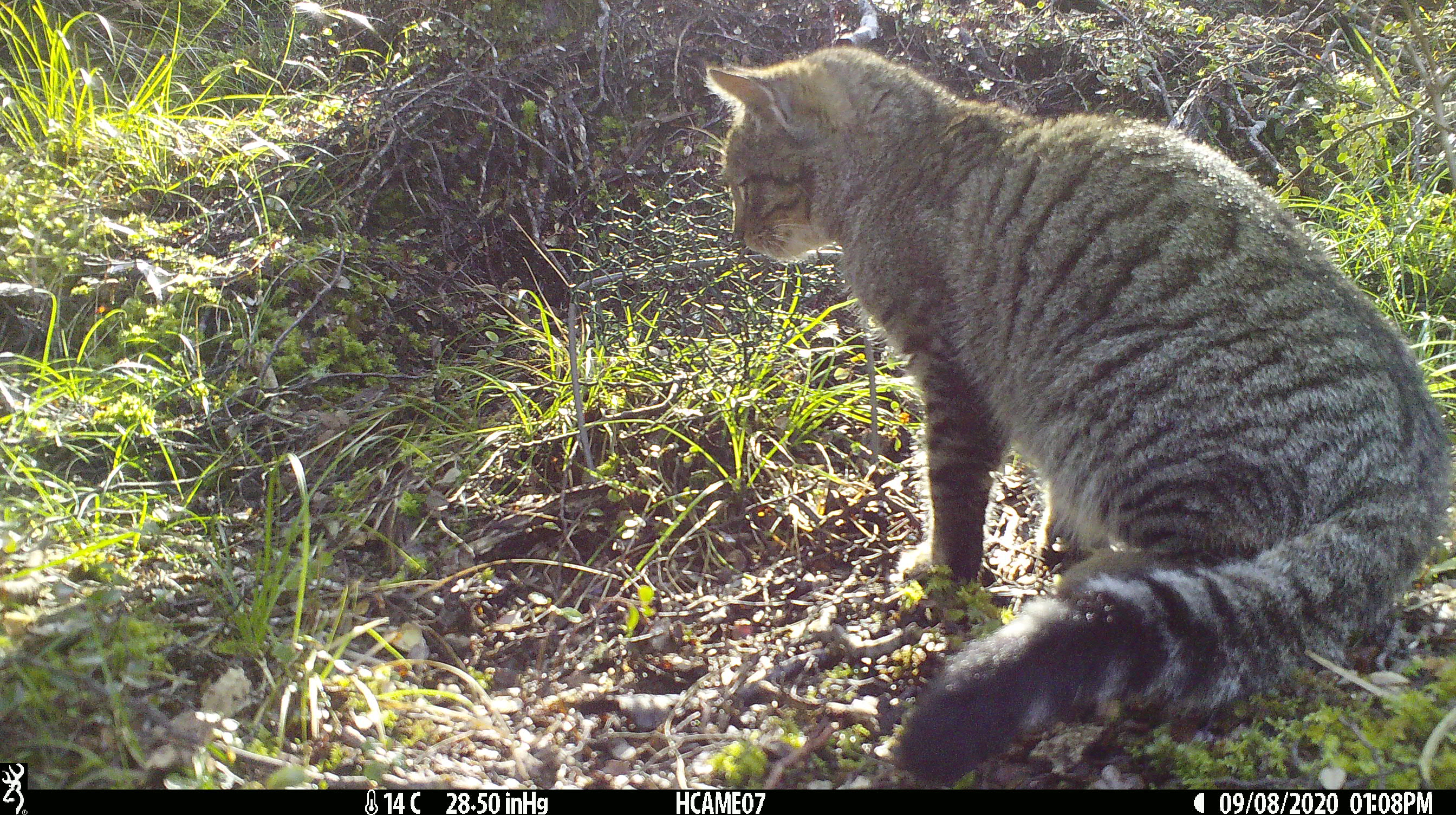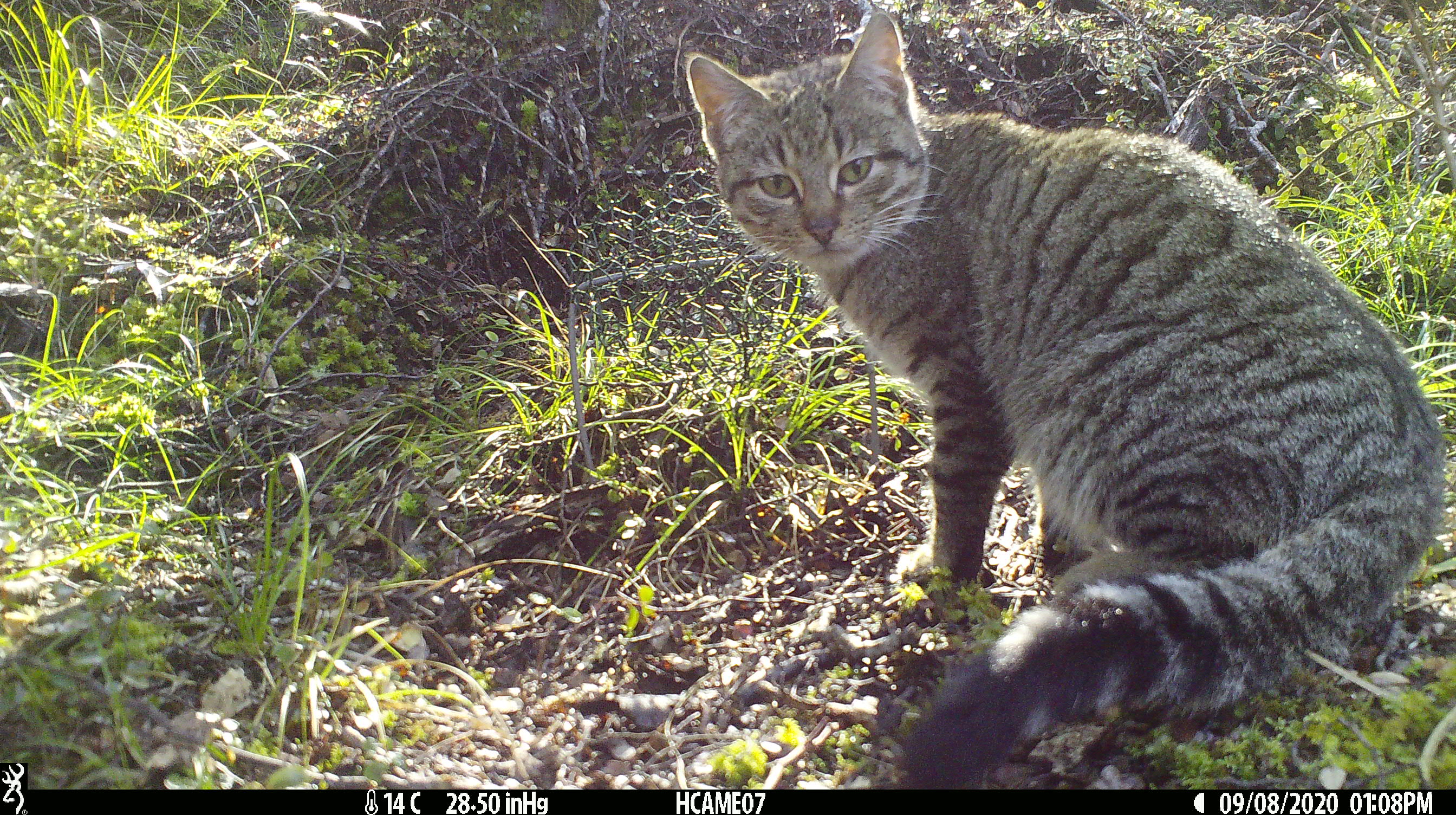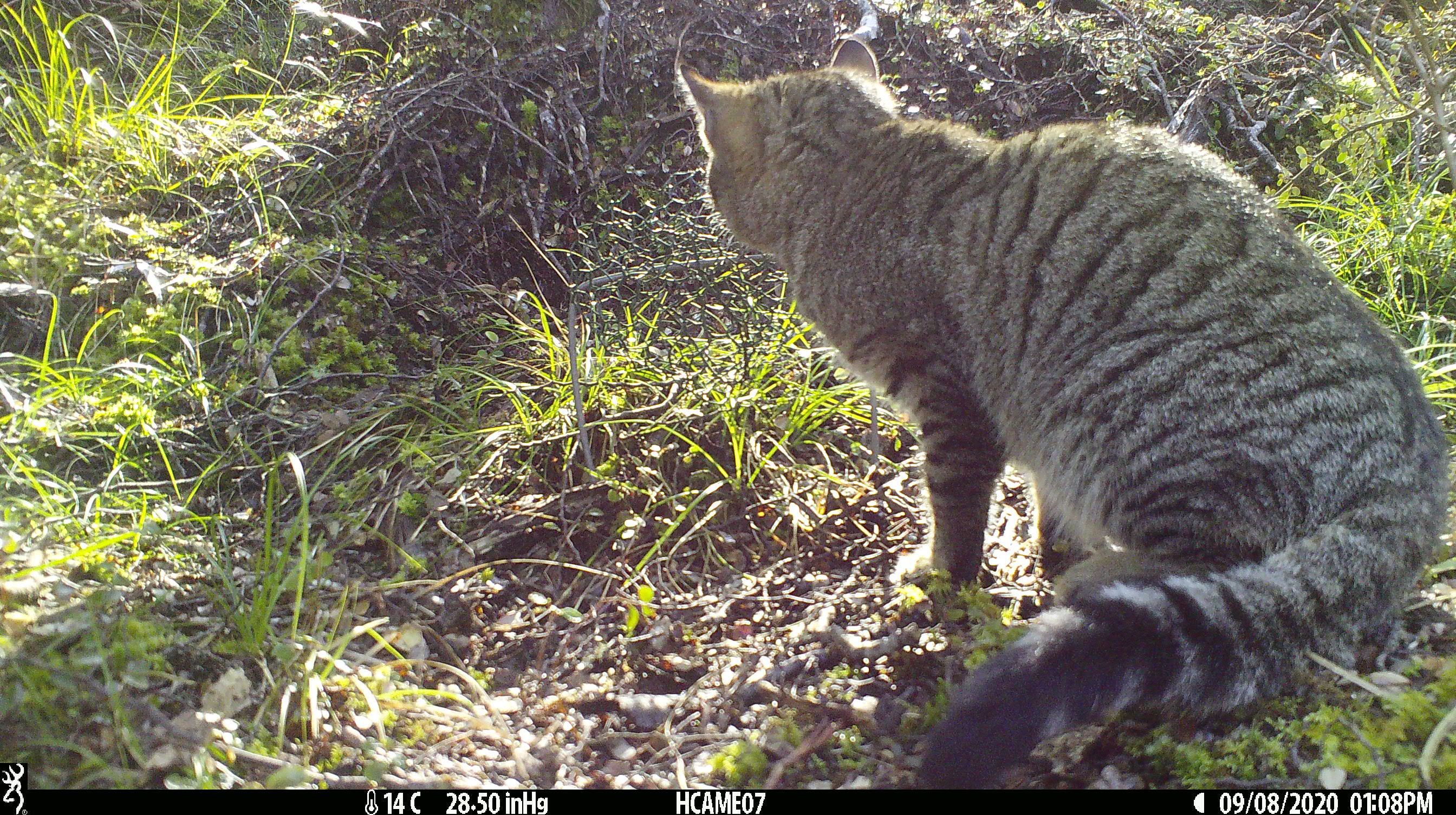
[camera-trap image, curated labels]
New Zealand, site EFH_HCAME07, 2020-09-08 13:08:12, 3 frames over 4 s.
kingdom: Animalia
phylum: Chordata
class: Mammalia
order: Carnivora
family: Felidae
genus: Felis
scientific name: Felis catus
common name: domestic cat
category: cat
Cat (domestic cat) (Felis catus).